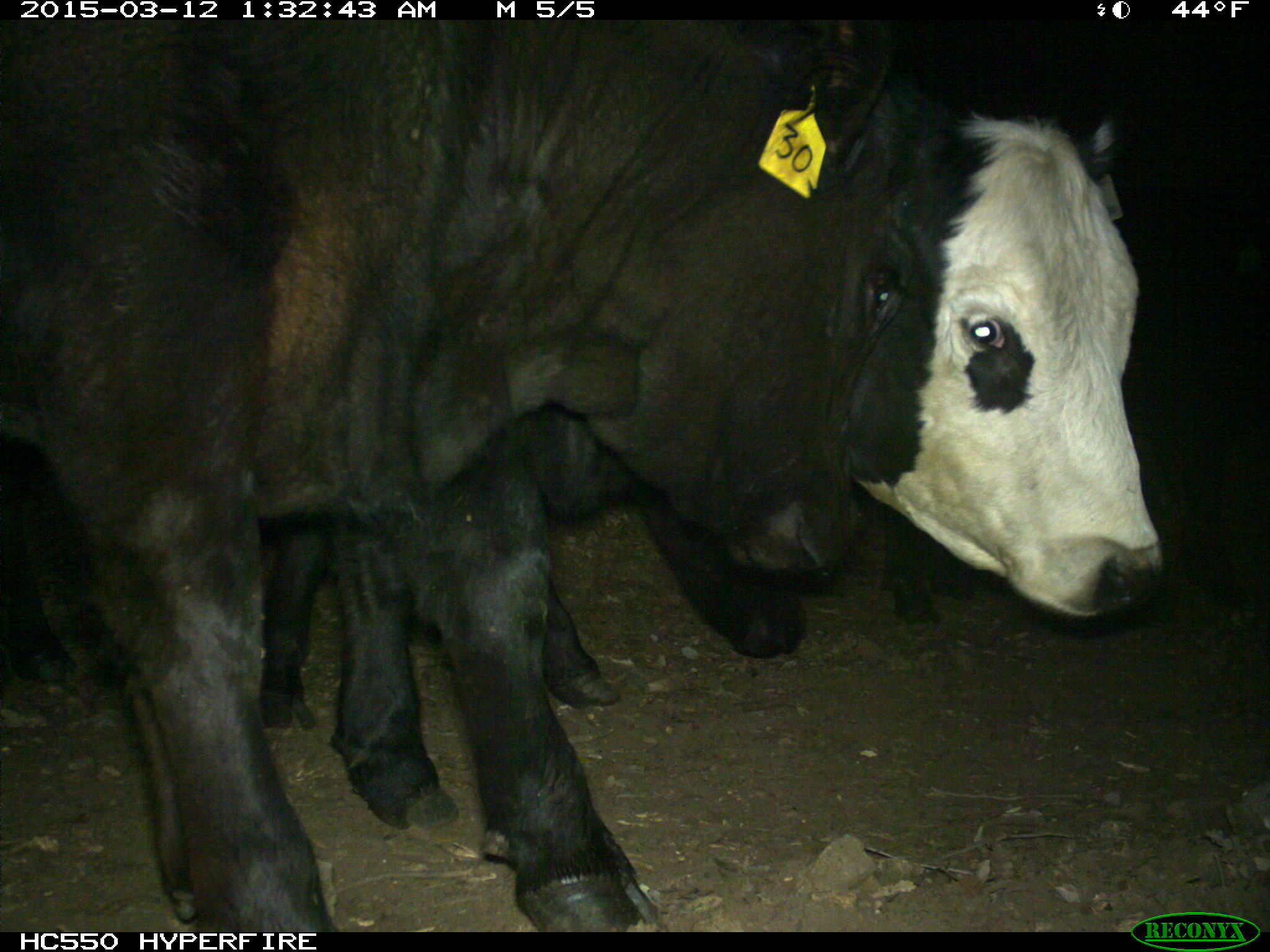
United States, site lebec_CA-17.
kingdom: Animalia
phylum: Chordata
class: Mammalia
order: Artiodactyla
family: Bovidae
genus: Bos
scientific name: Bos taurus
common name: domestic cow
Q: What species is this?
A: Bos taurus (domestic cow).